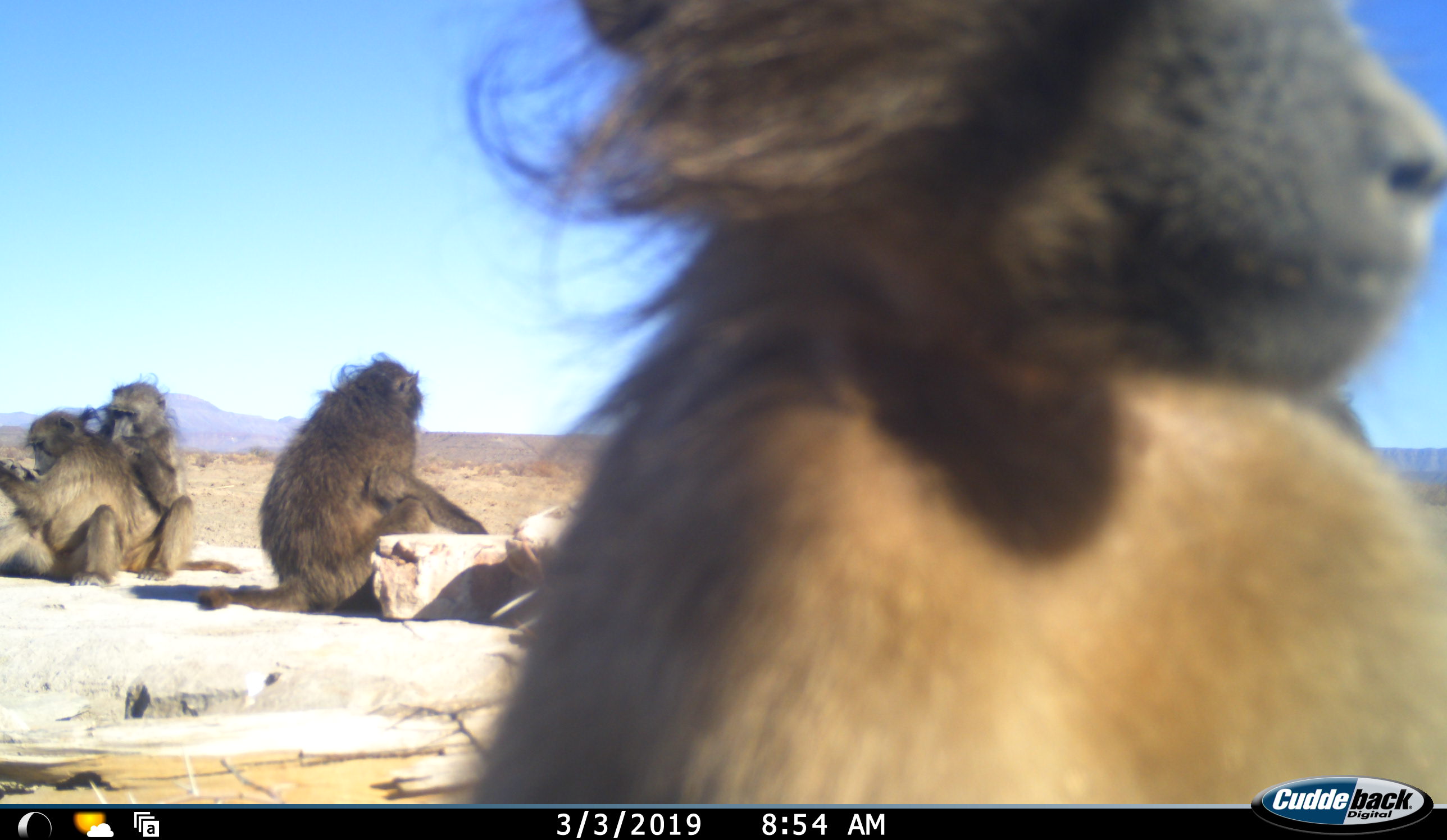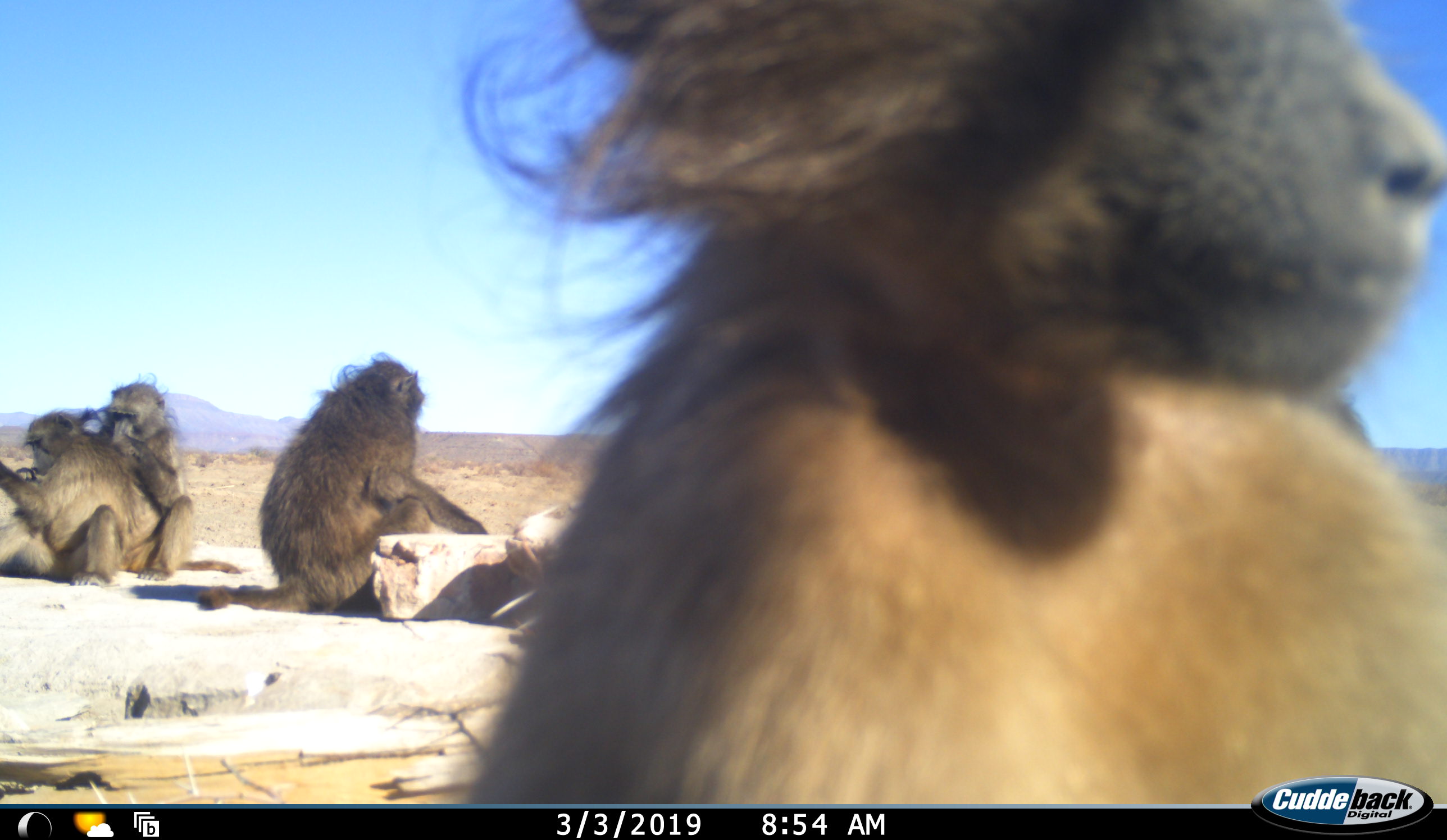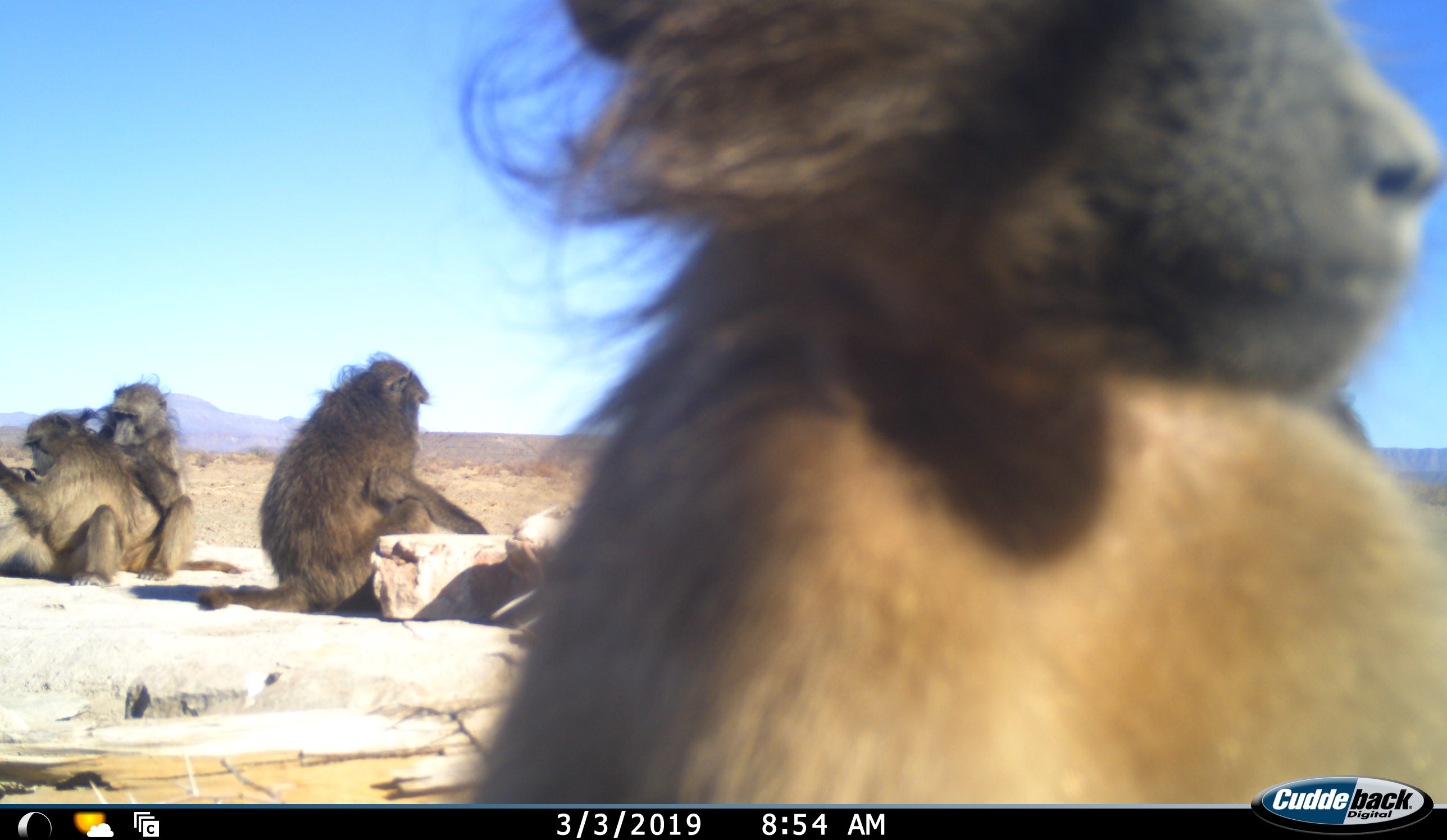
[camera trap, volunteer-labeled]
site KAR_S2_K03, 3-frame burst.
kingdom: Animalia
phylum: Chordata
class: Mammalia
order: Primates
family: Cercopithecidae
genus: Papio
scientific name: Papio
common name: baboon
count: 4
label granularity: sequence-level